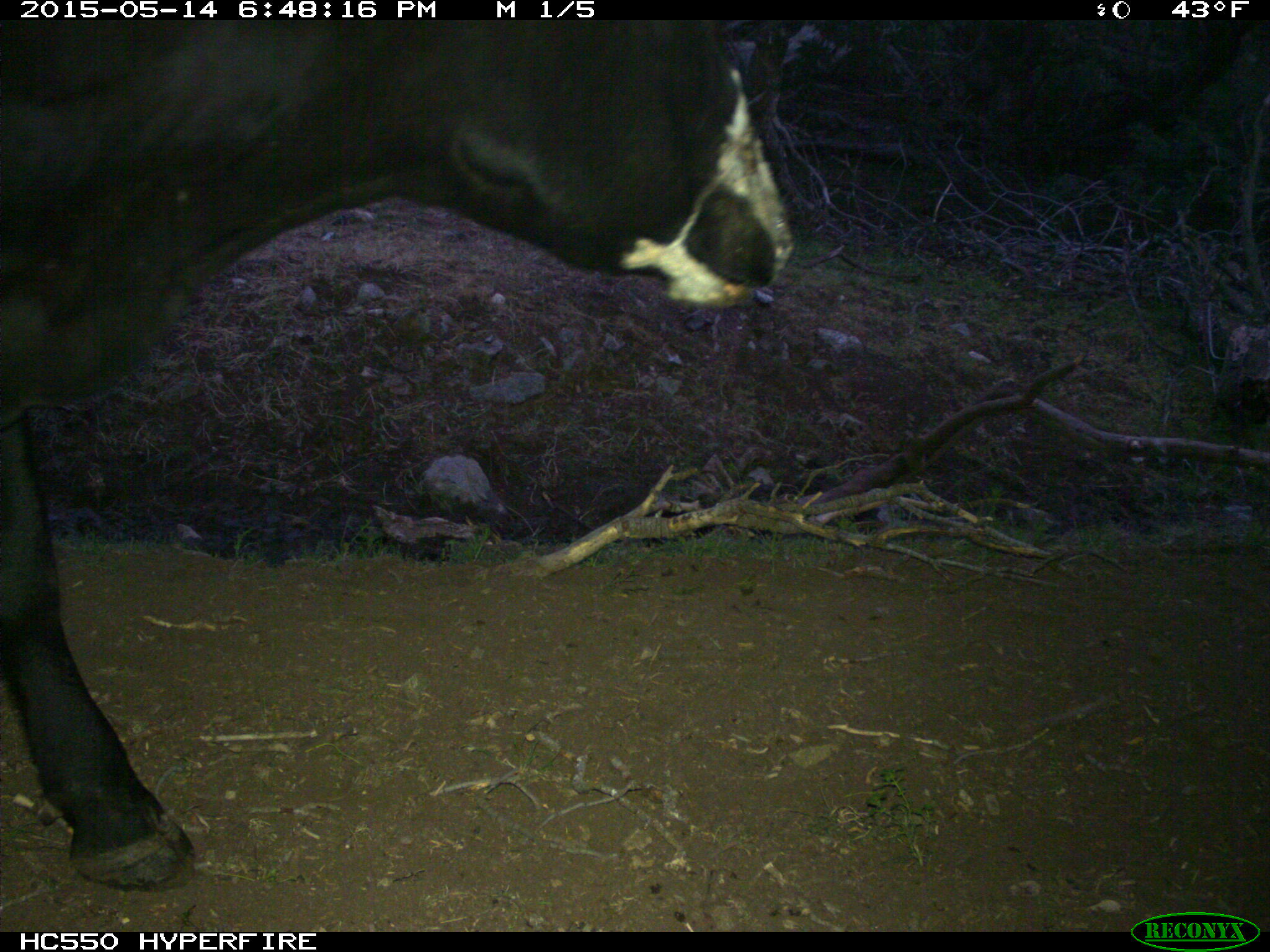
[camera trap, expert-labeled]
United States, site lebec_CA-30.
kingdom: Animalia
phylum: Chordata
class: Mammalia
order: Artiodactyla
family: Bovidae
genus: Bos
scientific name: Bos taurus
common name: domestic cow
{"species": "Bos taurus (domestic cow)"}